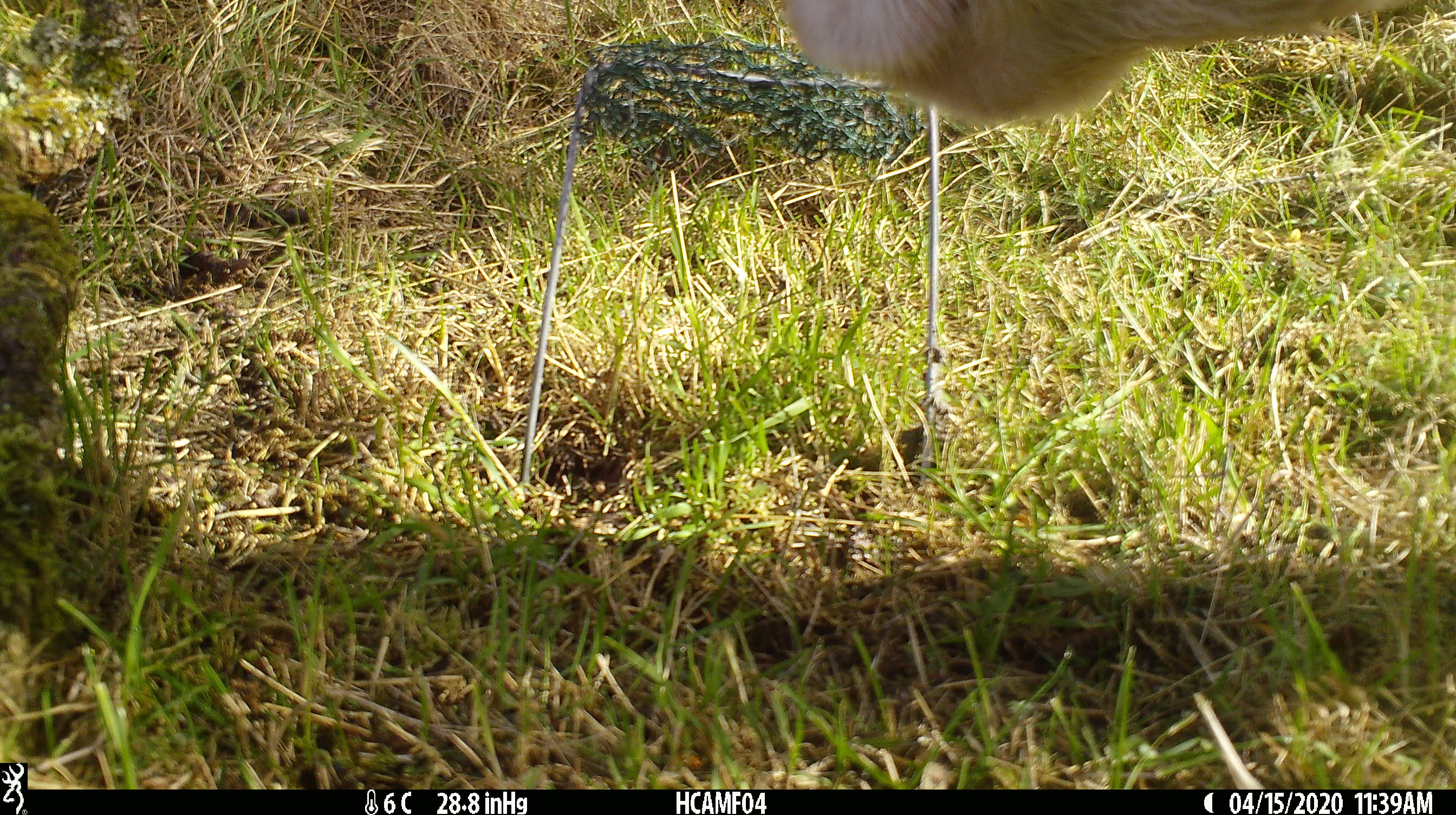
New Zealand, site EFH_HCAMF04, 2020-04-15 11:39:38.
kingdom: Animalia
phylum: Chordata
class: Mammalia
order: Artiodactyla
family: Bovidae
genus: Bos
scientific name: Bos taurus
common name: domestic cow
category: cow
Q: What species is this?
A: Cow (domestic cow) (Bos taurus).